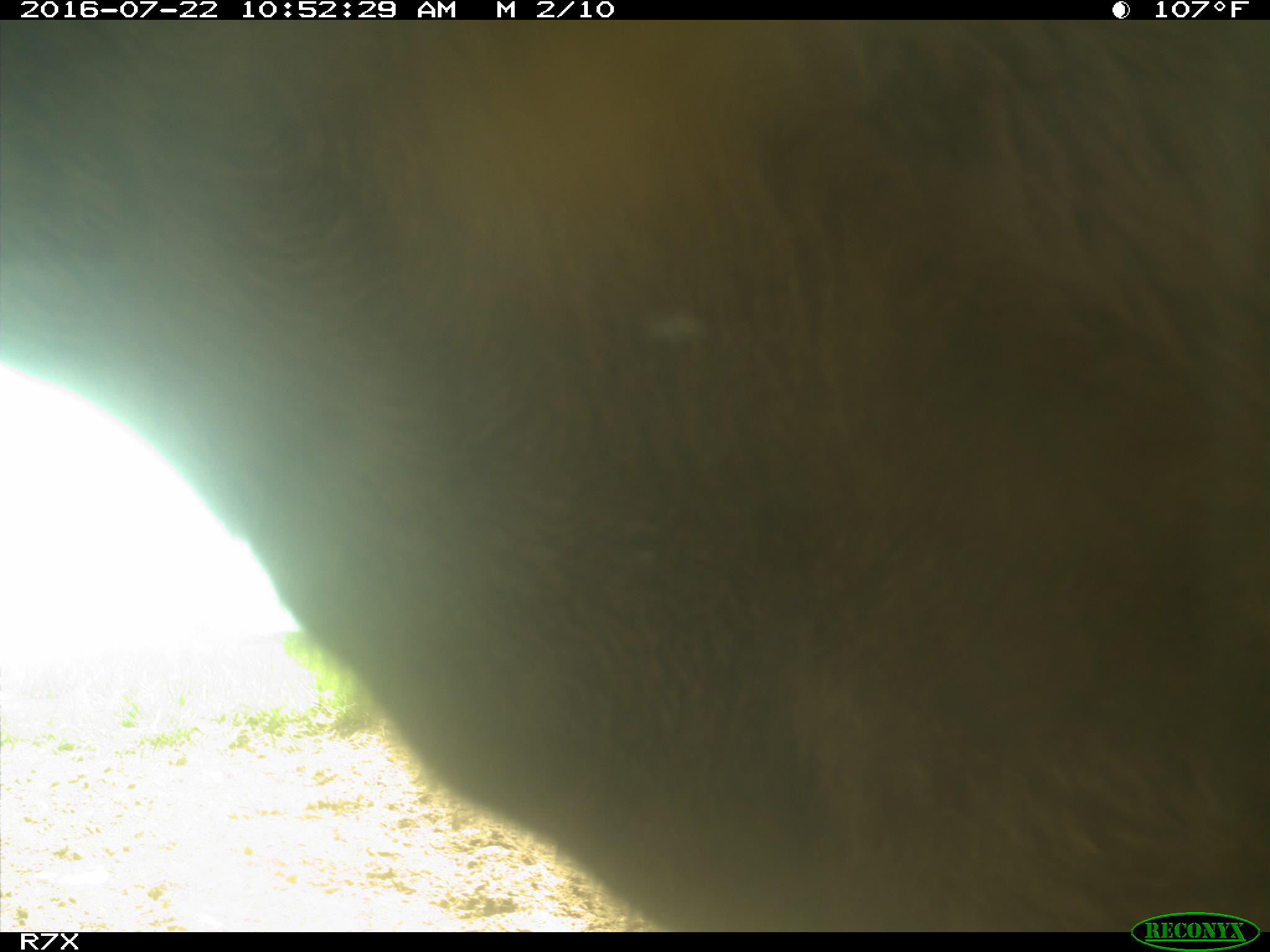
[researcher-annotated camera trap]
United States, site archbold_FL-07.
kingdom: Animalia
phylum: Chordata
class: Mammalia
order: Artiodactyla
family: Bovidae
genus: Bos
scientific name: Bos taurus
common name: domestic cow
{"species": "Bos taurus (domestic cow)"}